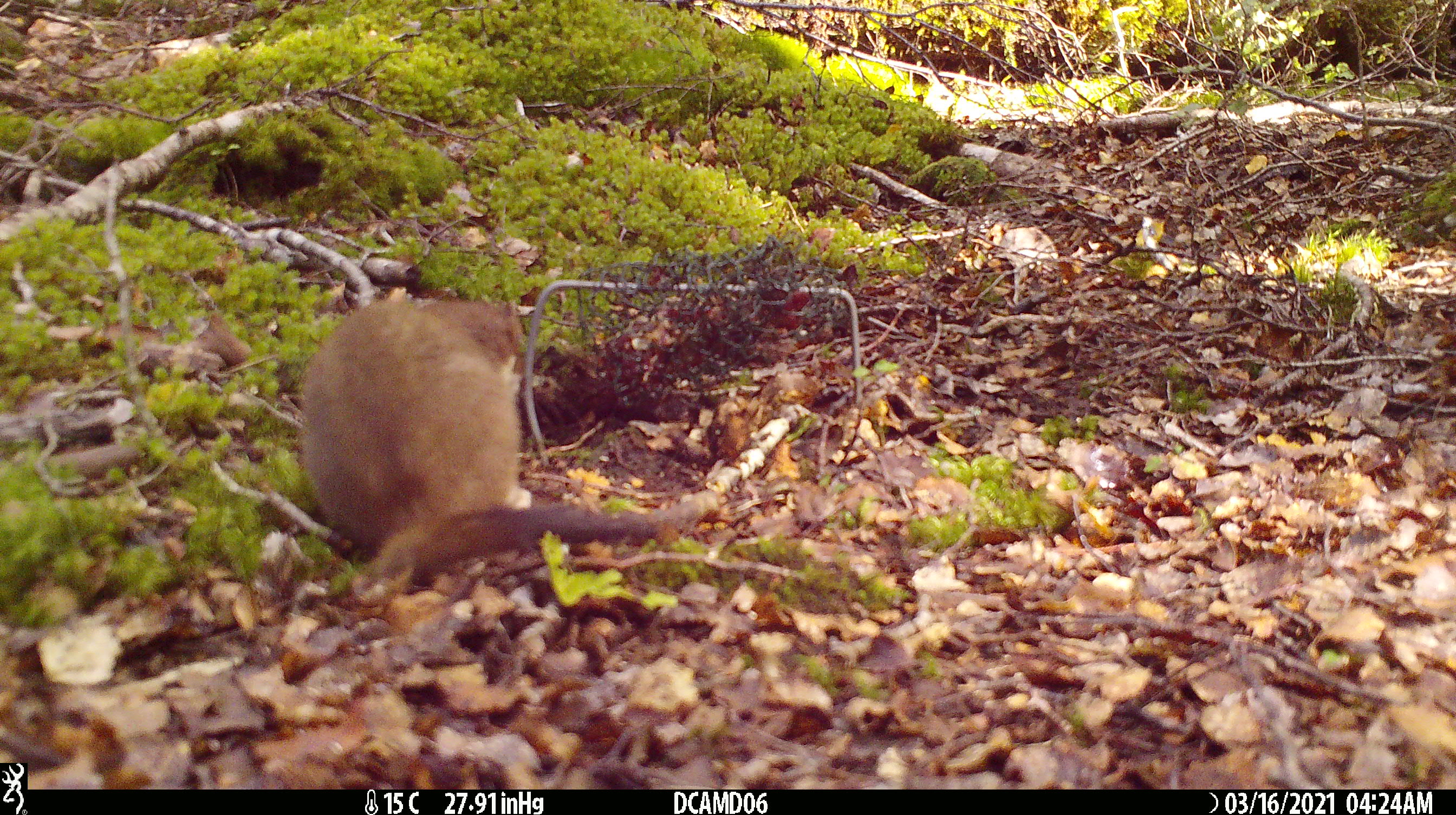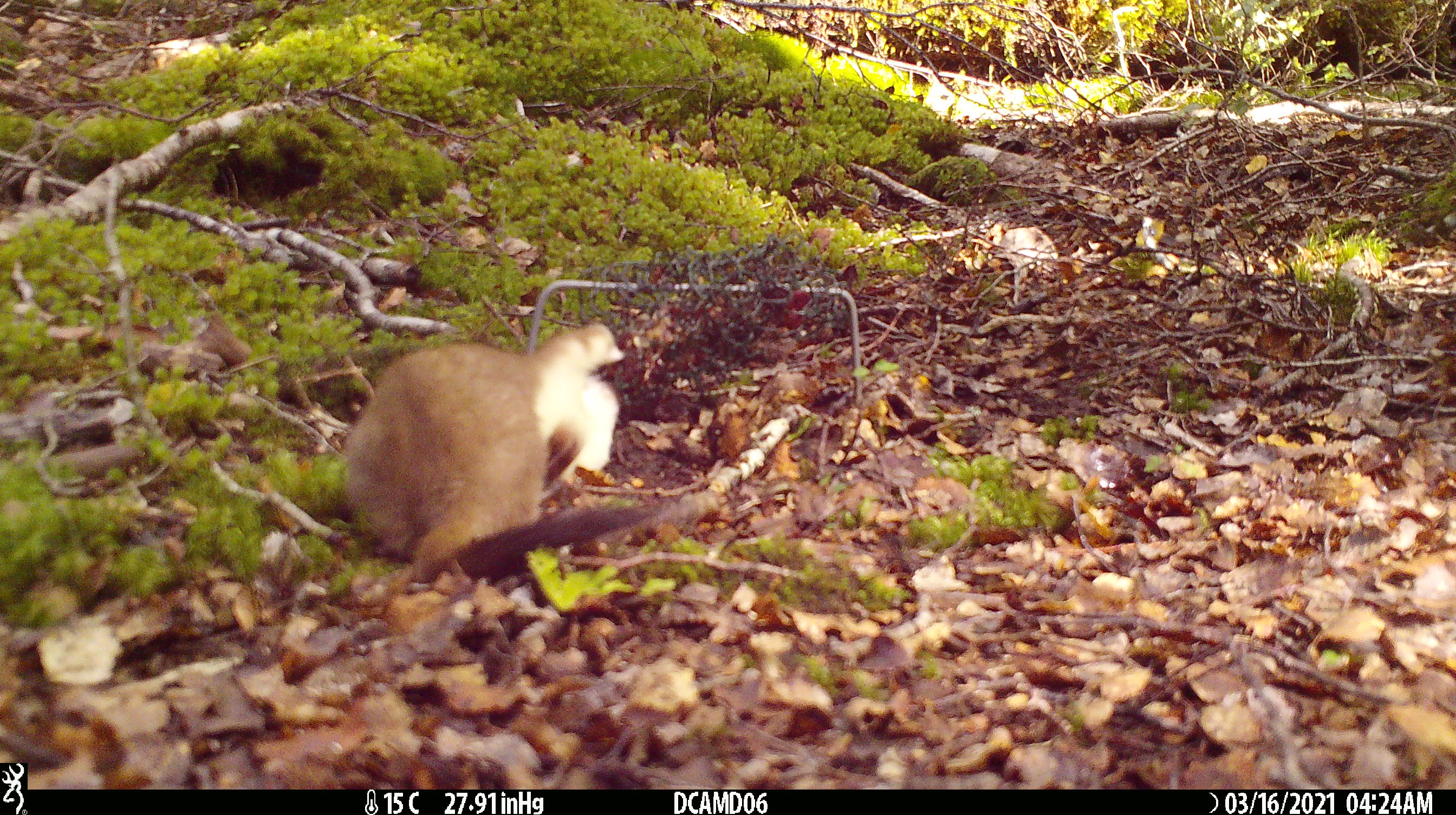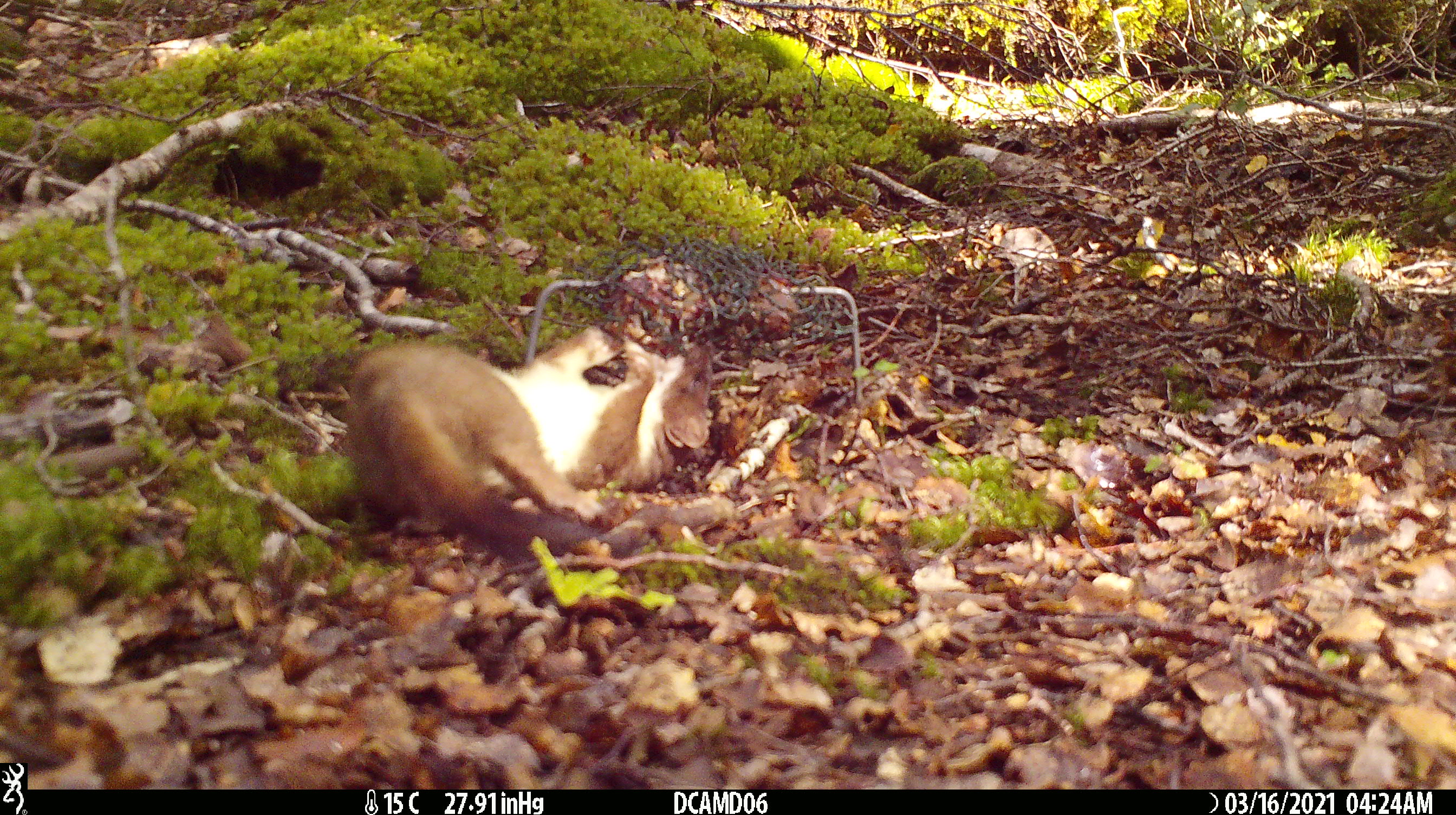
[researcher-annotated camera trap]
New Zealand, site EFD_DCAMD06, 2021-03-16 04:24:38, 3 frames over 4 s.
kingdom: Animalia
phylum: Chordata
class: Mammalia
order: Carnivora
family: Mustelidae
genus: Mustela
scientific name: Mustela erminea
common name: stoat